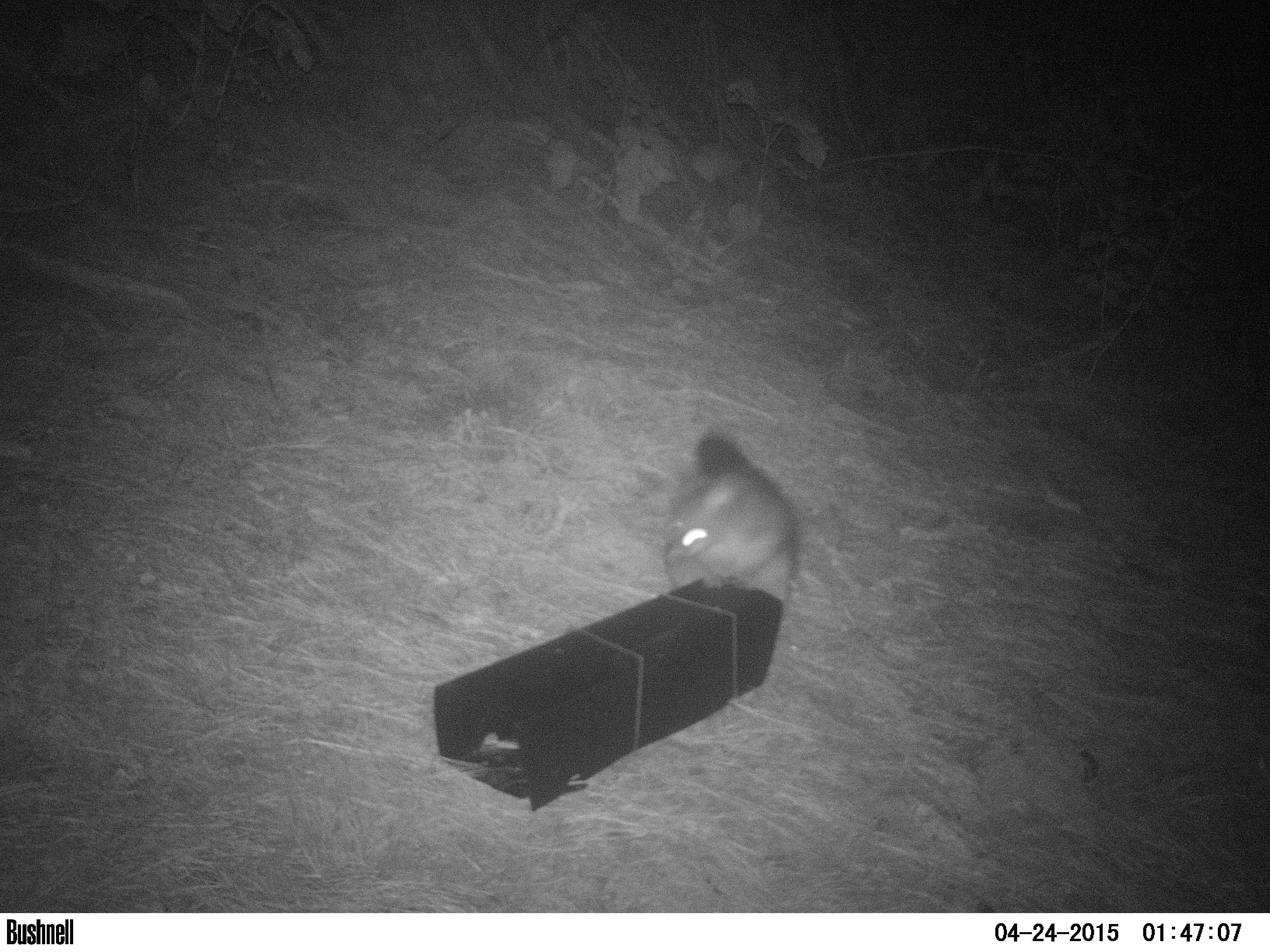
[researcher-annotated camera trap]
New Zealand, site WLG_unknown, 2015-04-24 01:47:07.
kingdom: Animalia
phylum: Chordata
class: Mammalia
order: Diprotodontia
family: Phalangeridae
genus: Trichosurus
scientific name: Trichosurus vulpecula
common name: common brushtail possum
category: possum